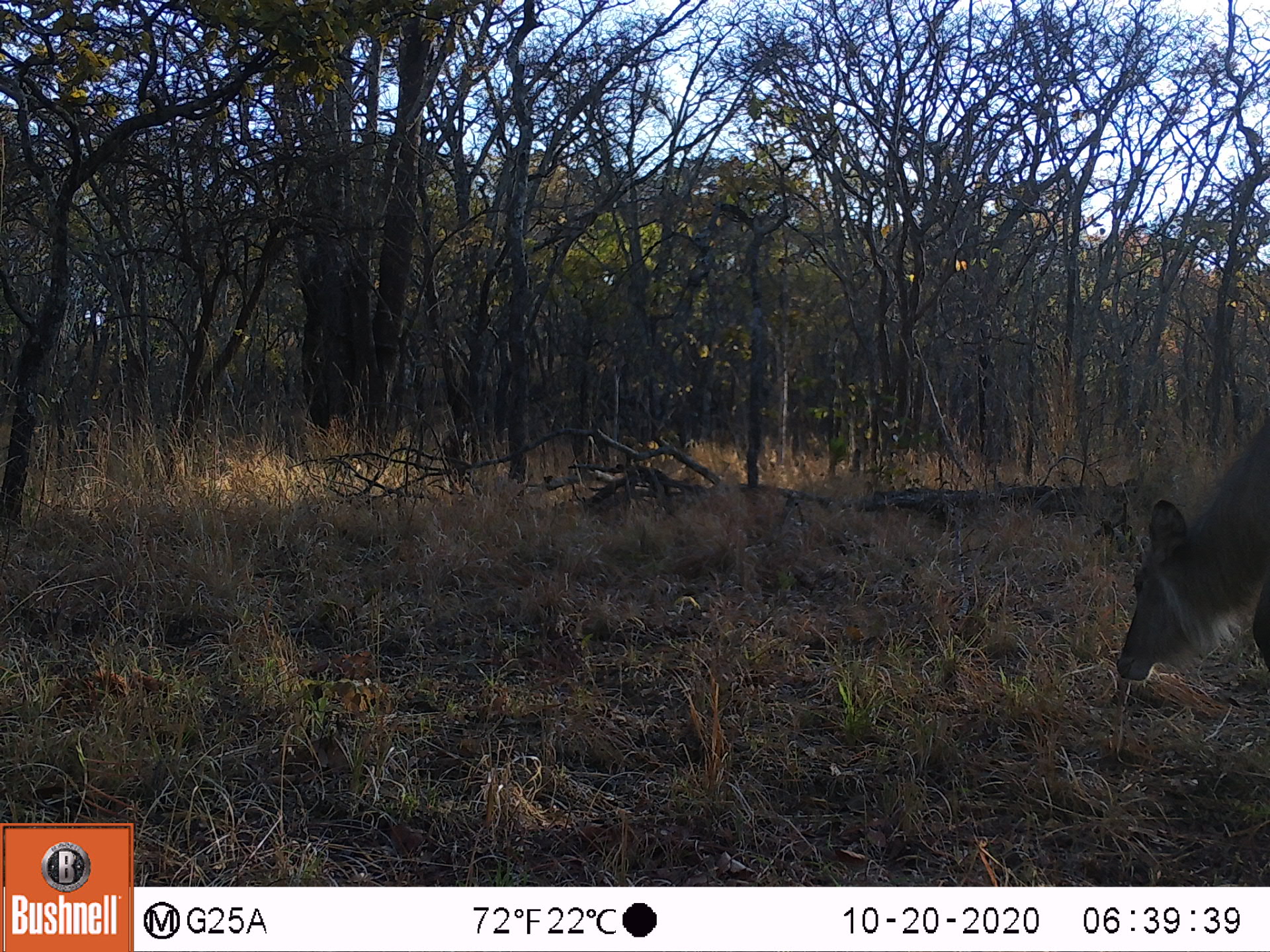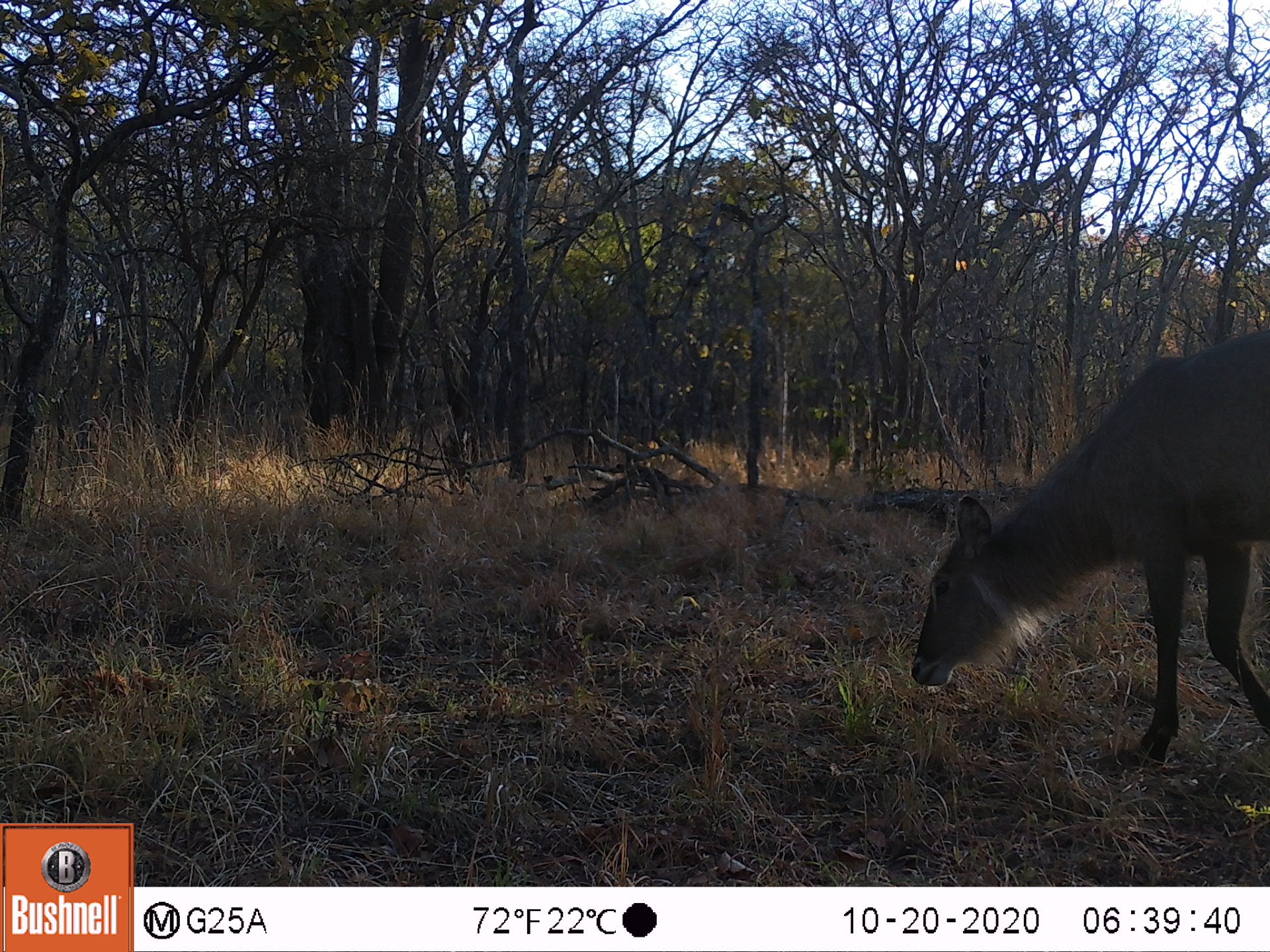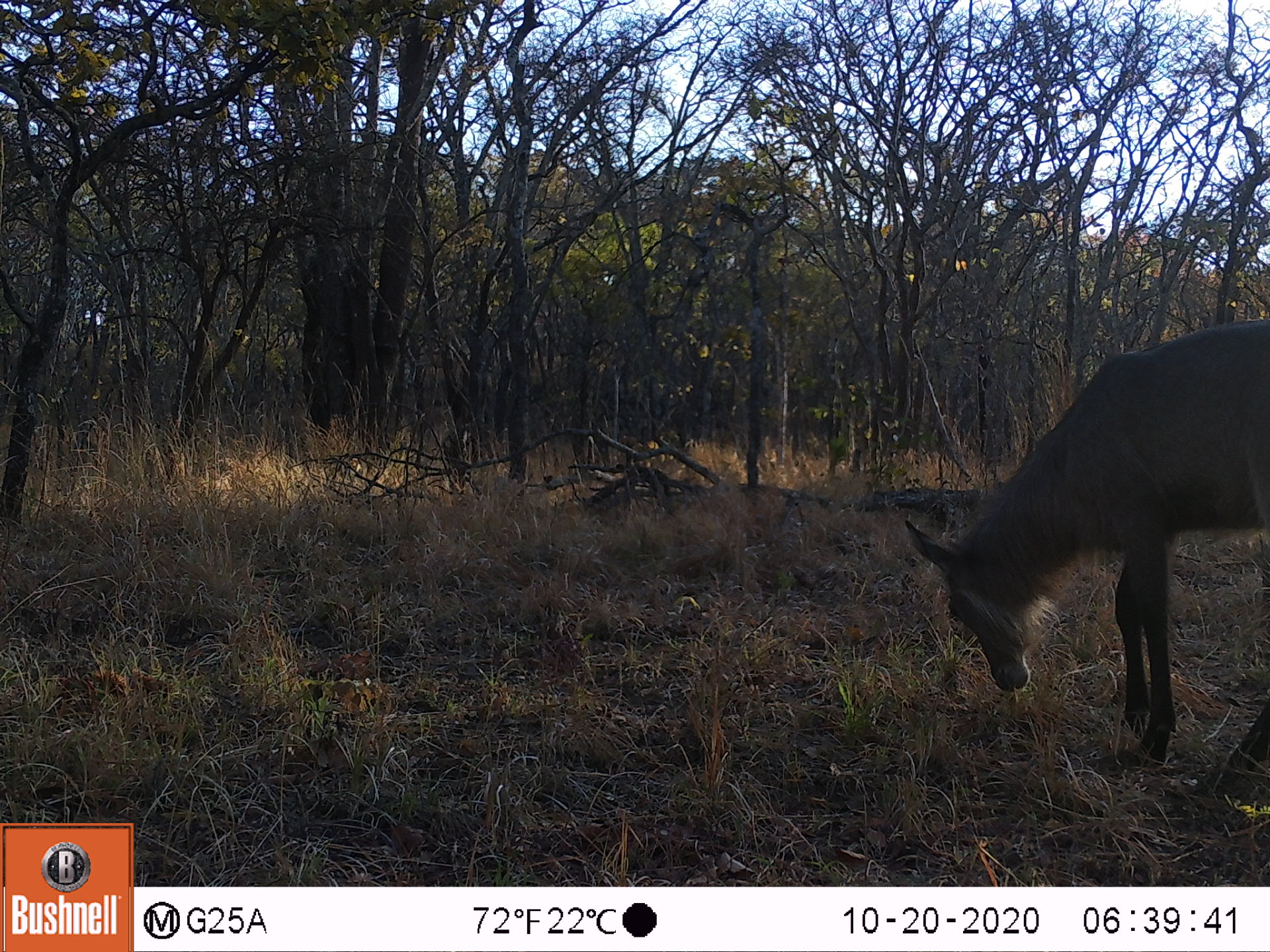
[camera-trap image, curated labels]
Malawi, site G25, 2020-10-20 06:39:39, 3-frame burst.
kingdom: Animalia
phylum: Chordata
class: Mammalia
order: Artiodactyla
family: Bovidae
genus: Kobus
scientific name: Kobus ellipsiprymnus ellipsiprymnus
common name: common waterbuck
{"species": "common waterbuck (Kobus ellipsiprymnus ellipsiprymnus)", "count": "1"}